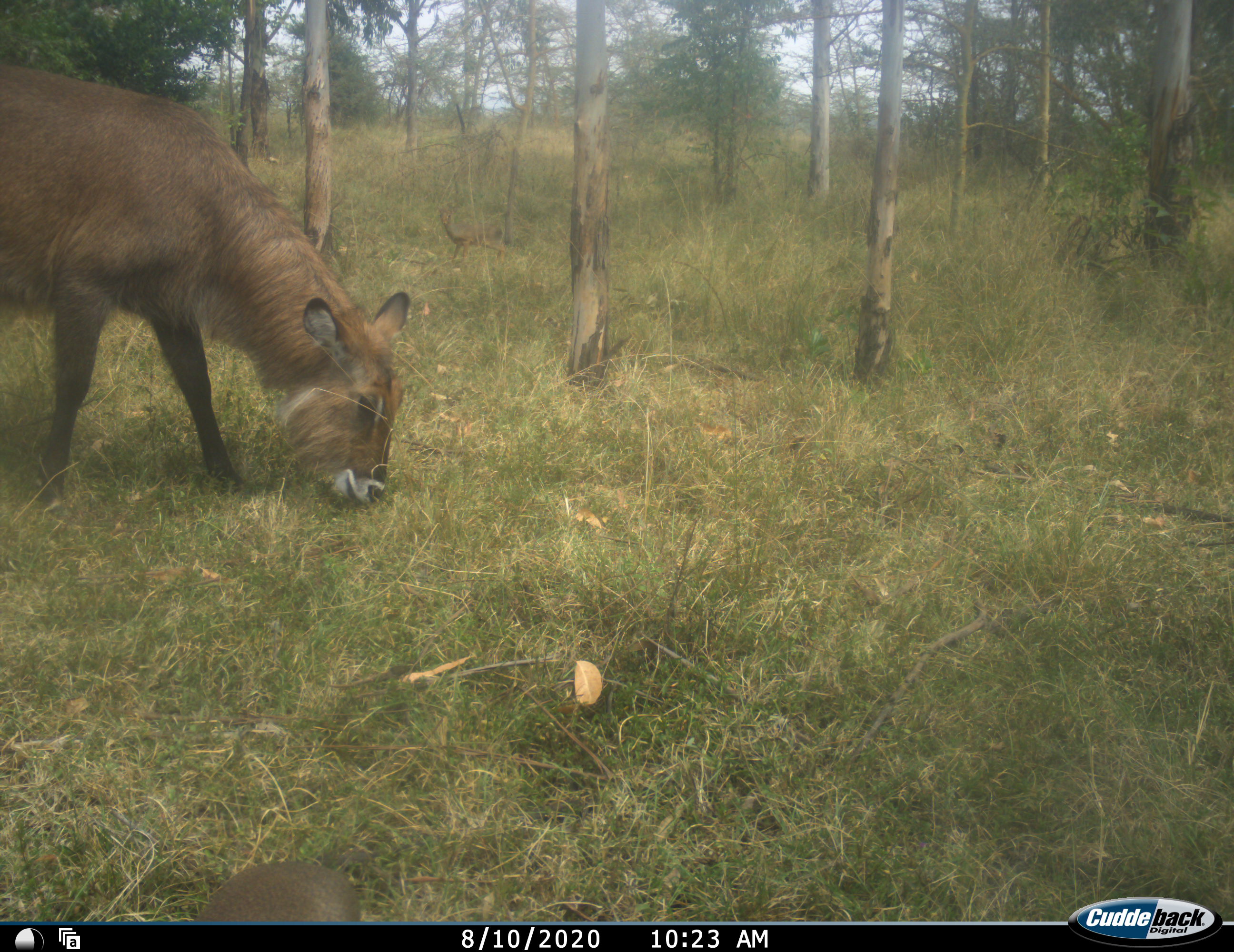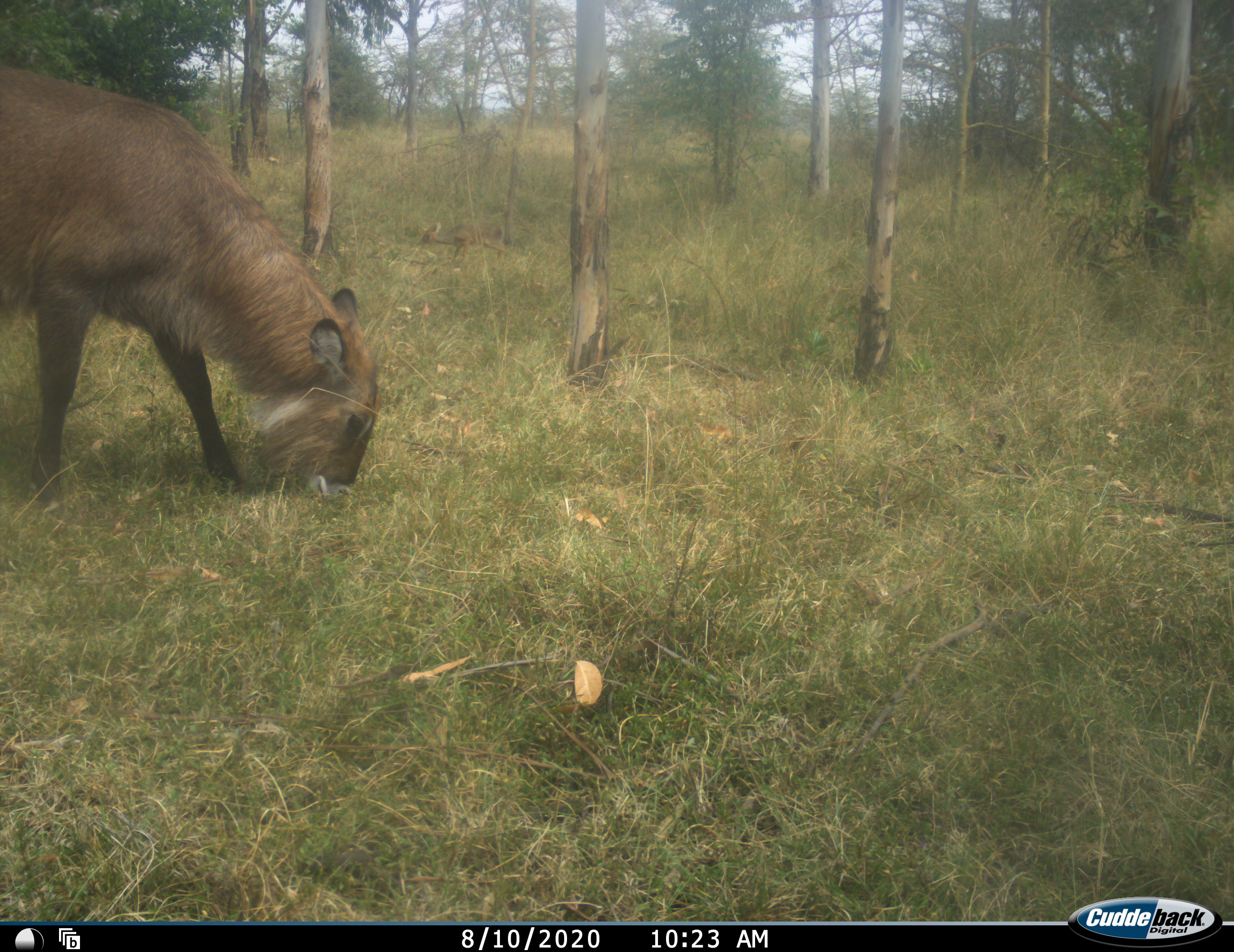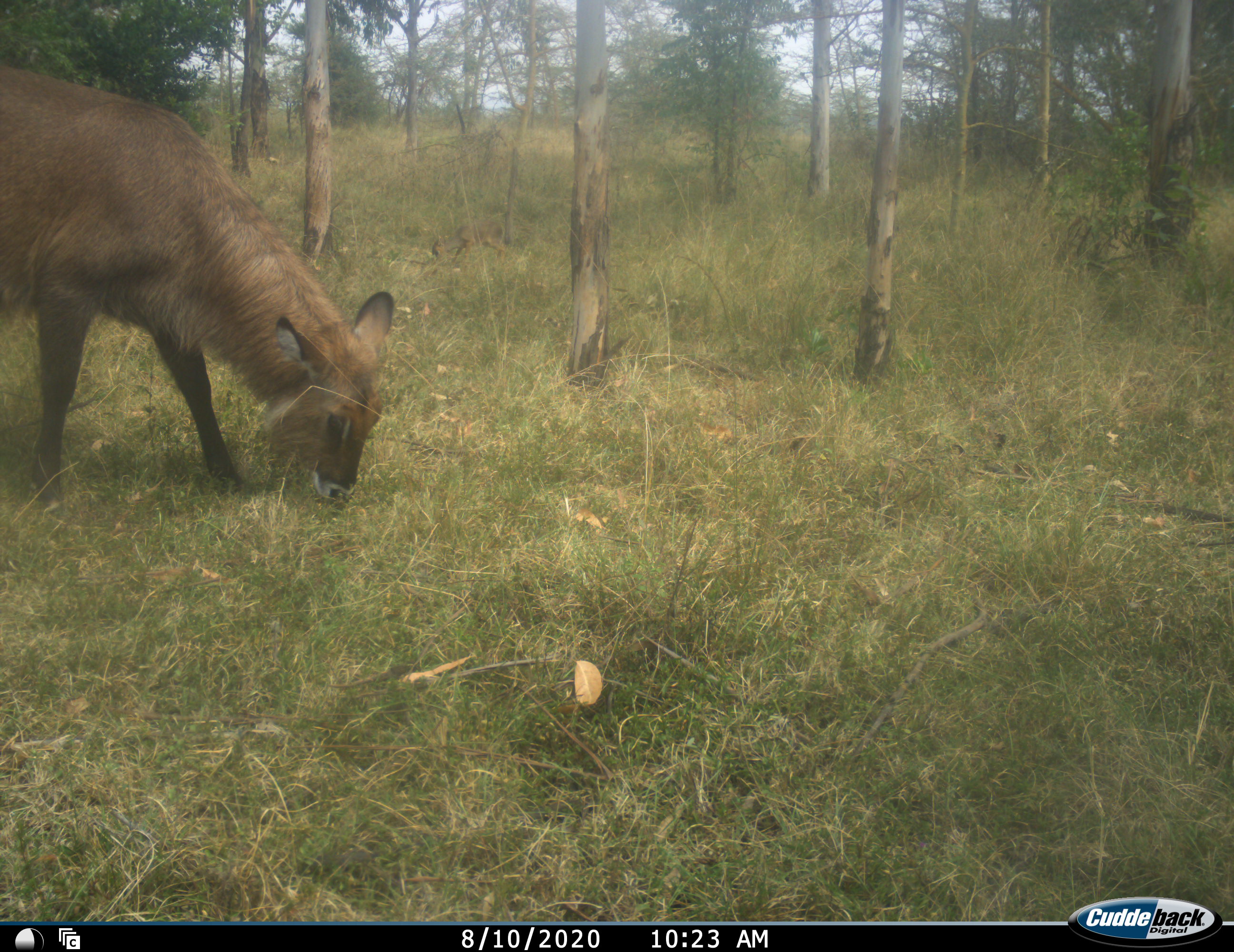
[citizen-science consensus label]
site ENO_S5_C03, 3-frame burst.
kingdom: Animalia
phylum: Chordata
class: Mammalia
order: Artiodactyla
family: Bovidae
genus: Kobus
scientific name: Kobus ellipsiprymnus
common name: waterbuck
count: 1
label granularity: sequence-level